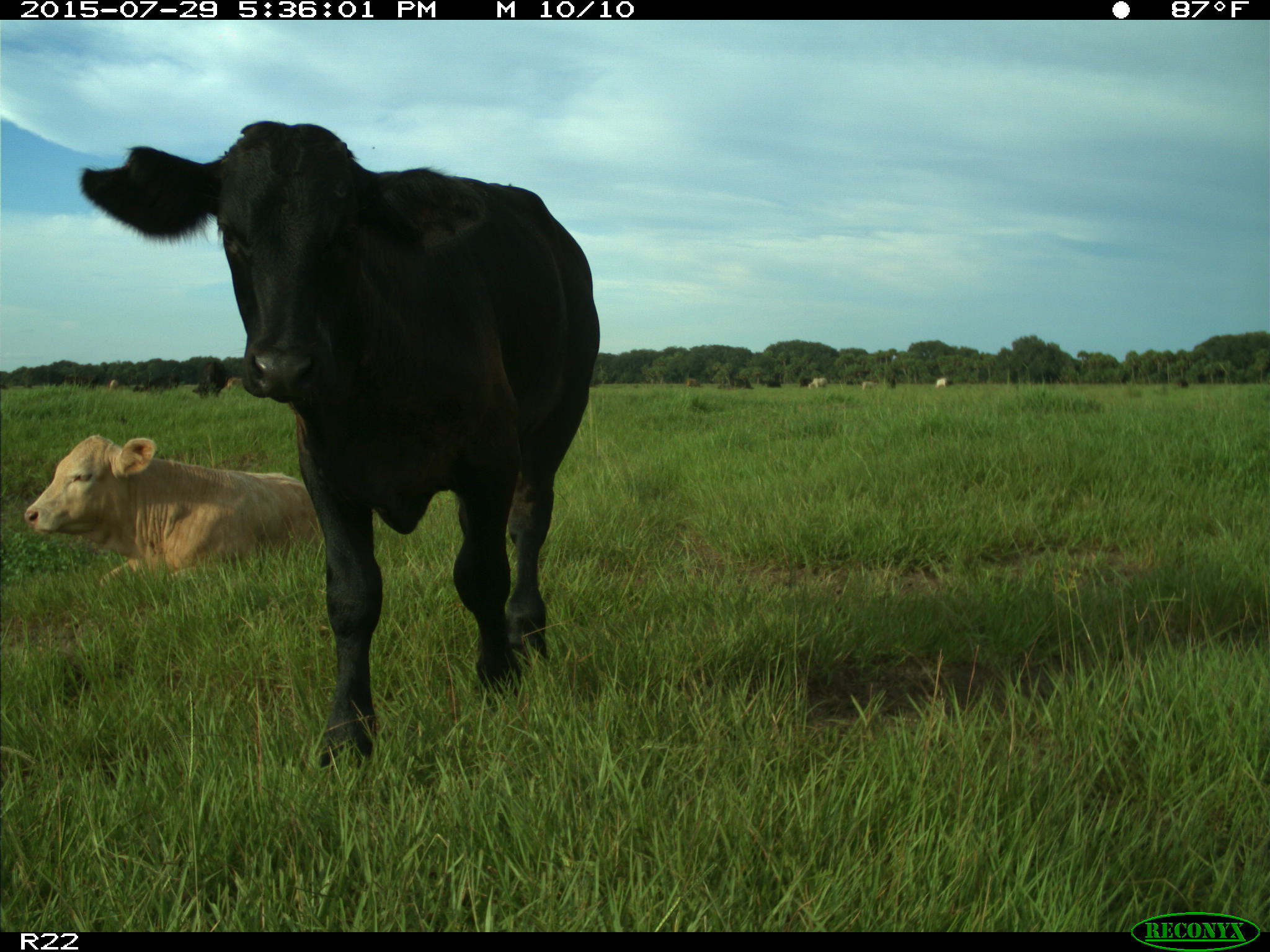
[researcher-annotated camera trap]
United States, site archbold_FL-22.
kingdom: Animalia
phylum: Chordata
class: Mammalia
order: Artiodactyla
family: Bovidae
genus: Bos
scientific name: Bos taurus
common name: domestic cow